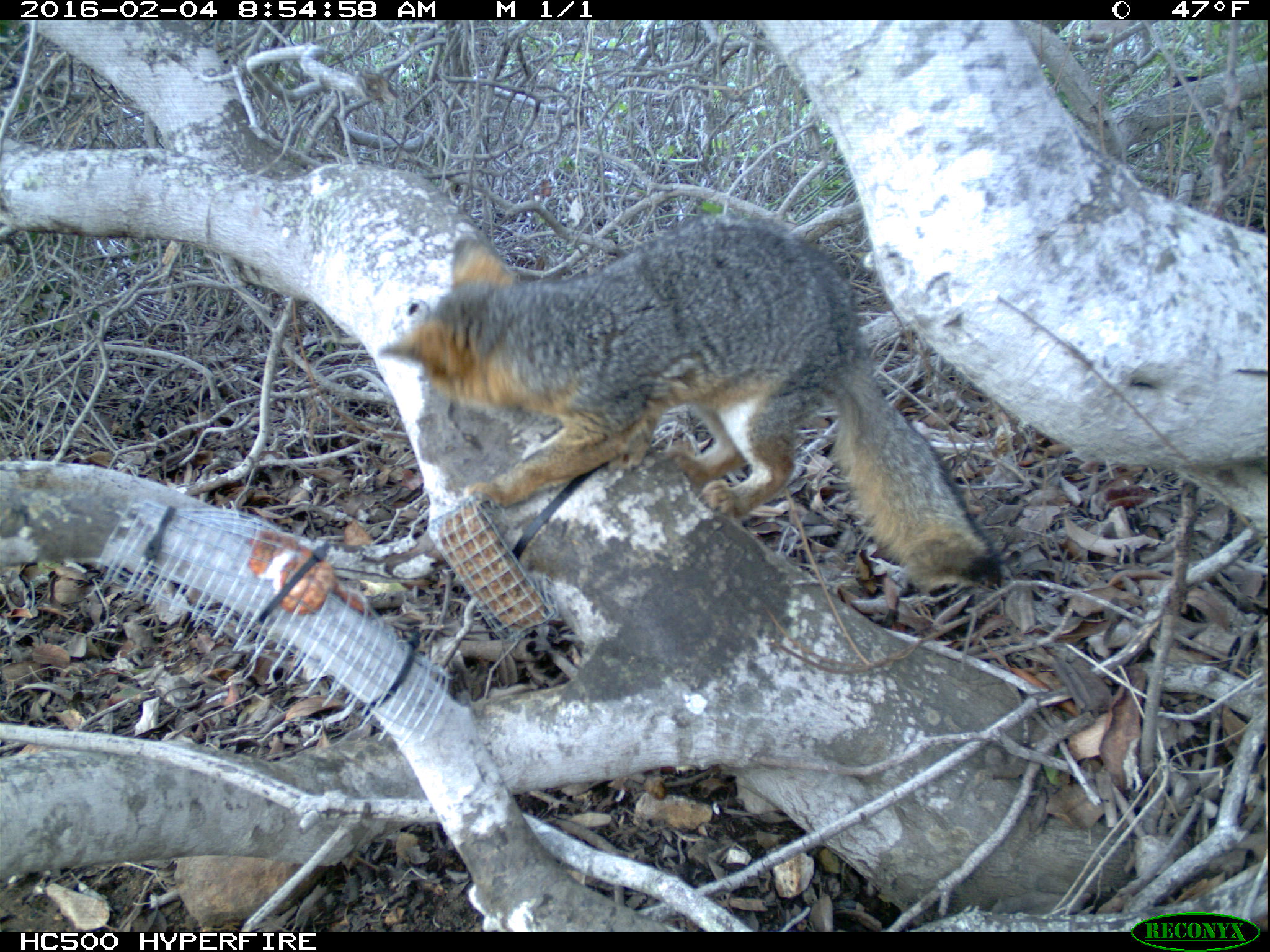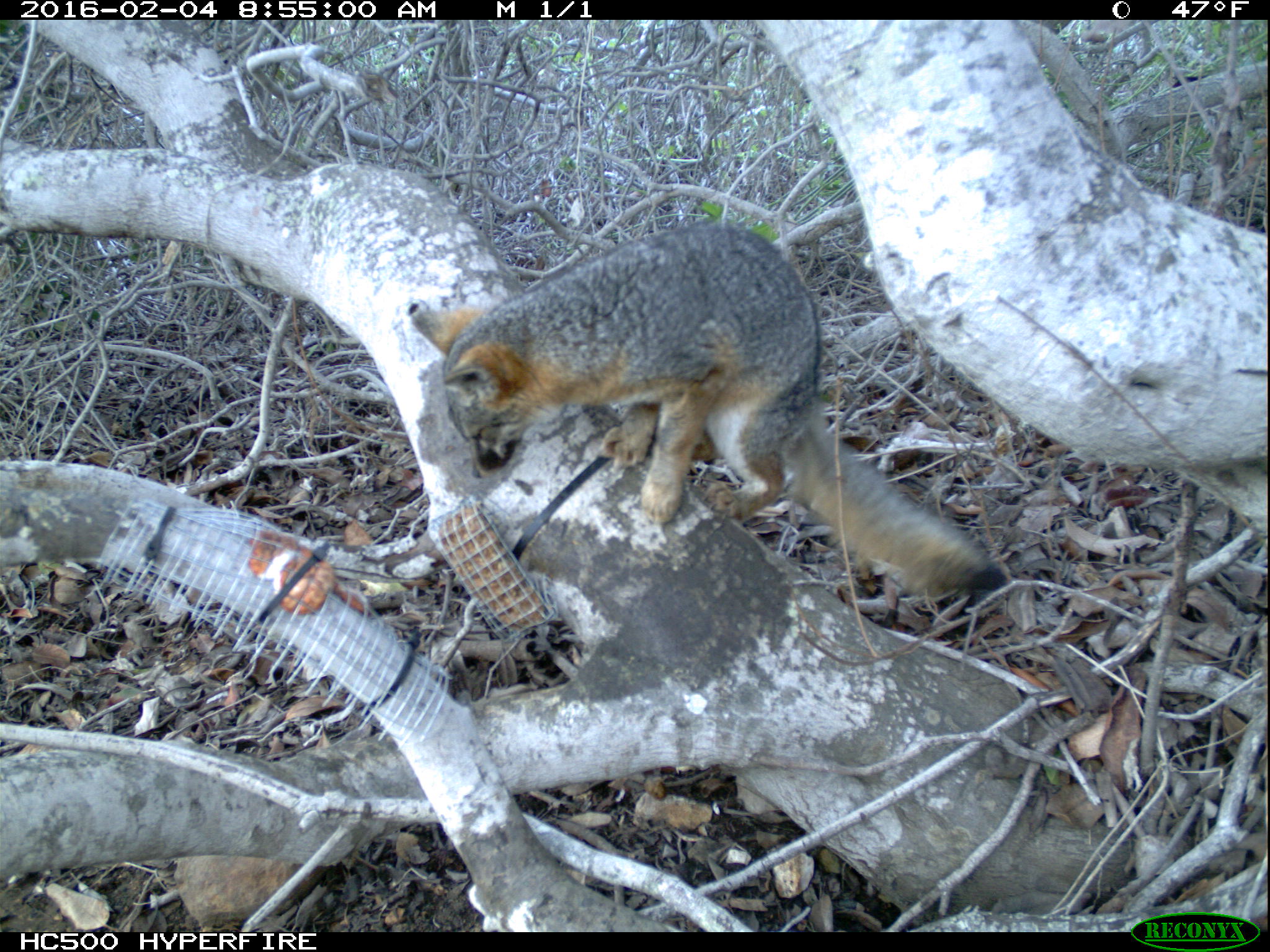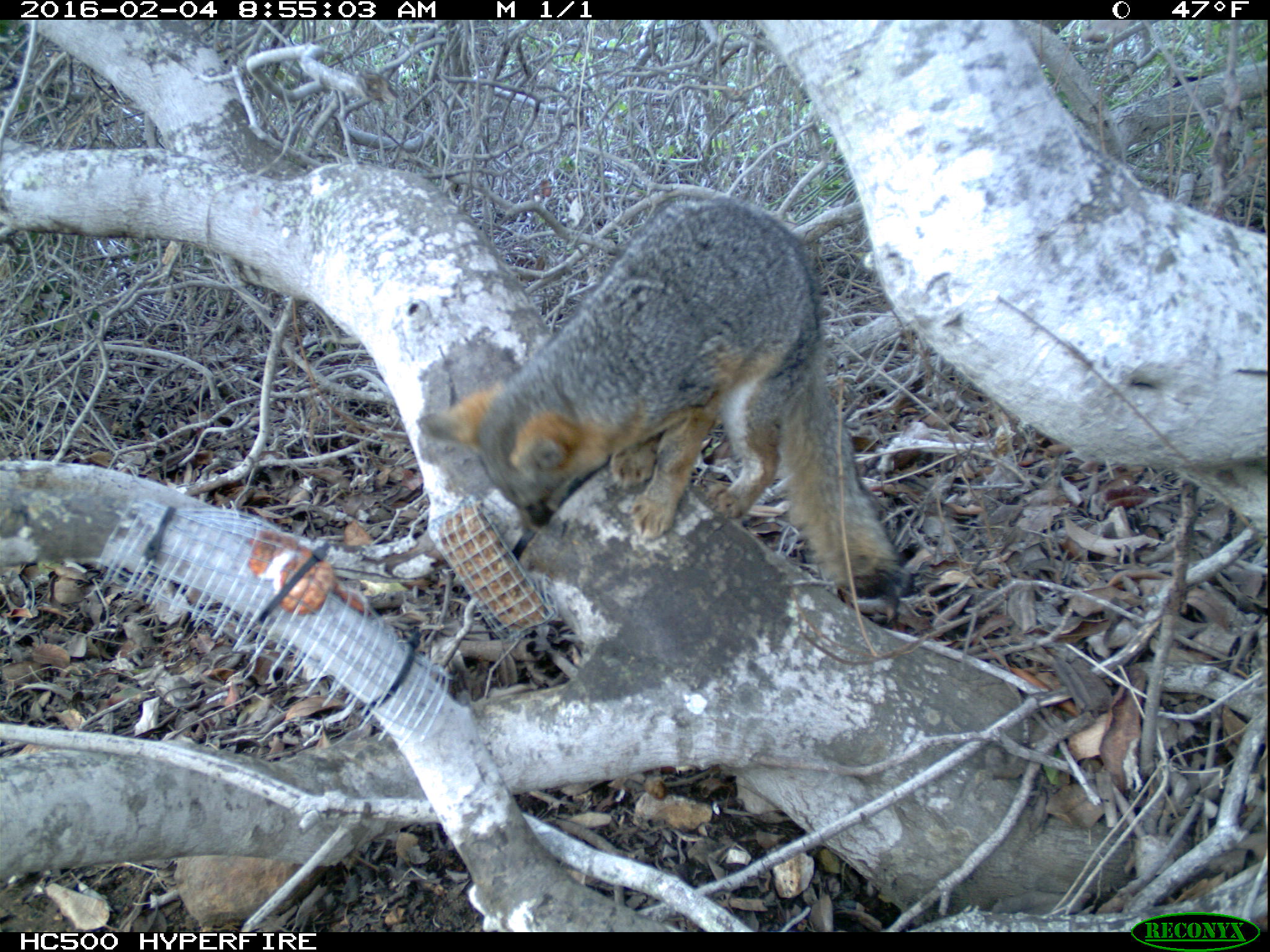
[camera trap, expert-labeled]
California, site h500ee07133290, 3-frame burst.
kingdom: Animalia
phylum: Chordata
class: Mammalia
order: Carnivora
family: Canidae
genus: Urocyon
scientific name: Urocyon littoralis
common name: island fox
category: fox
Fox (island fox) (Urocyon littoralis).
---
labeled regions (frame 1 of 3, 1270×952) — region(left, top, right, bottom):
fox: region(375, 216, 1005, 586)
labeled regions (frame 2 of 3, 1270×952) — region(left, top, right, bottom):
fox: region(409, 224, 1004, 595)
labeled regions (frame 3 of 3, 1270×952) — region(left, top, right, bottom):
fox: region(415, 192, 908, 592)